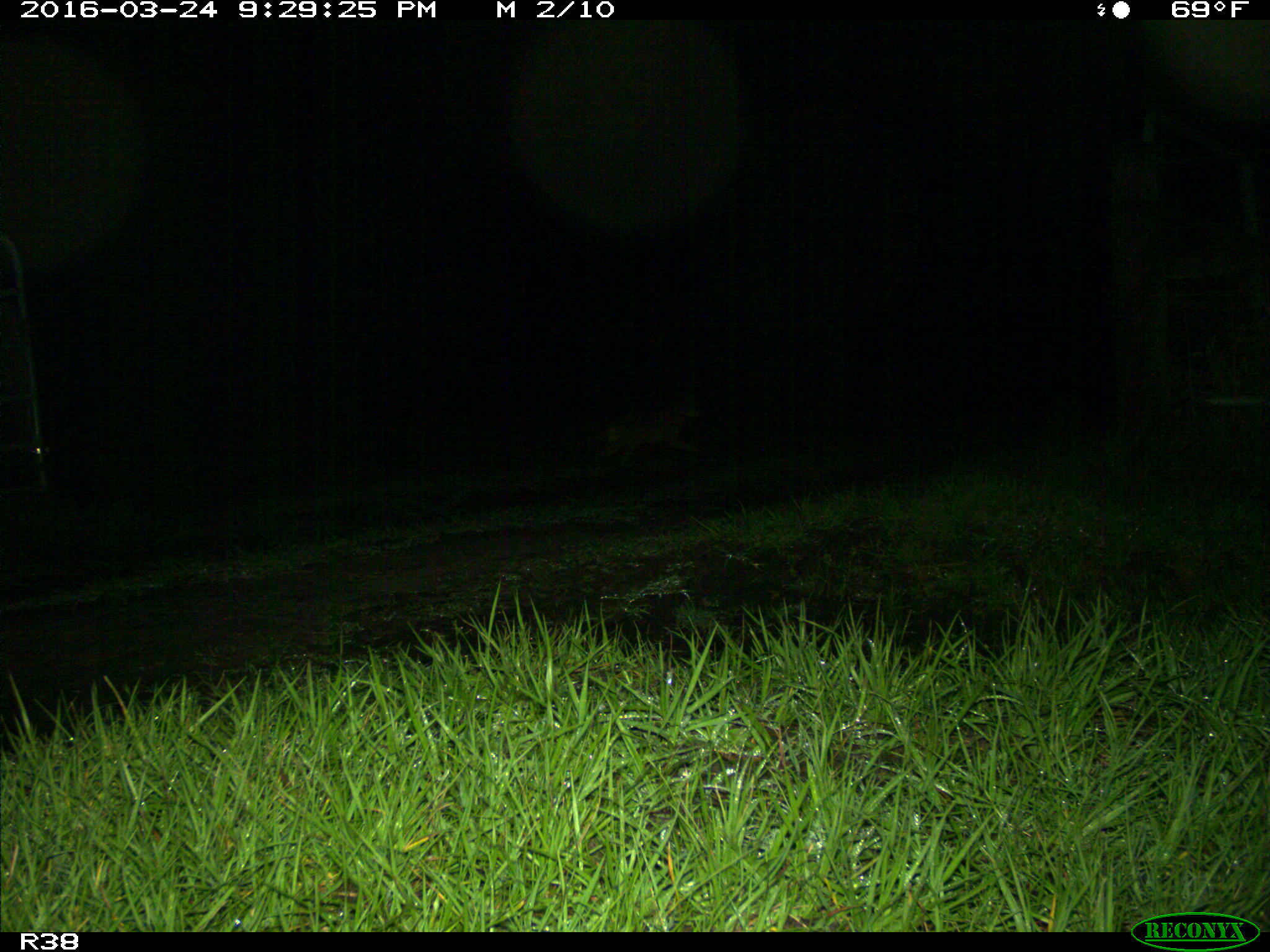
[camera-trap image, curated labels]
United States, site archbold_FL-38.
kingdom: Animalia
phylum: Chordata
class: Mammalia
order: Carnivora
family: Felidae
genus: Lynx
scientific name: Lynx rufus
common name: bobcat